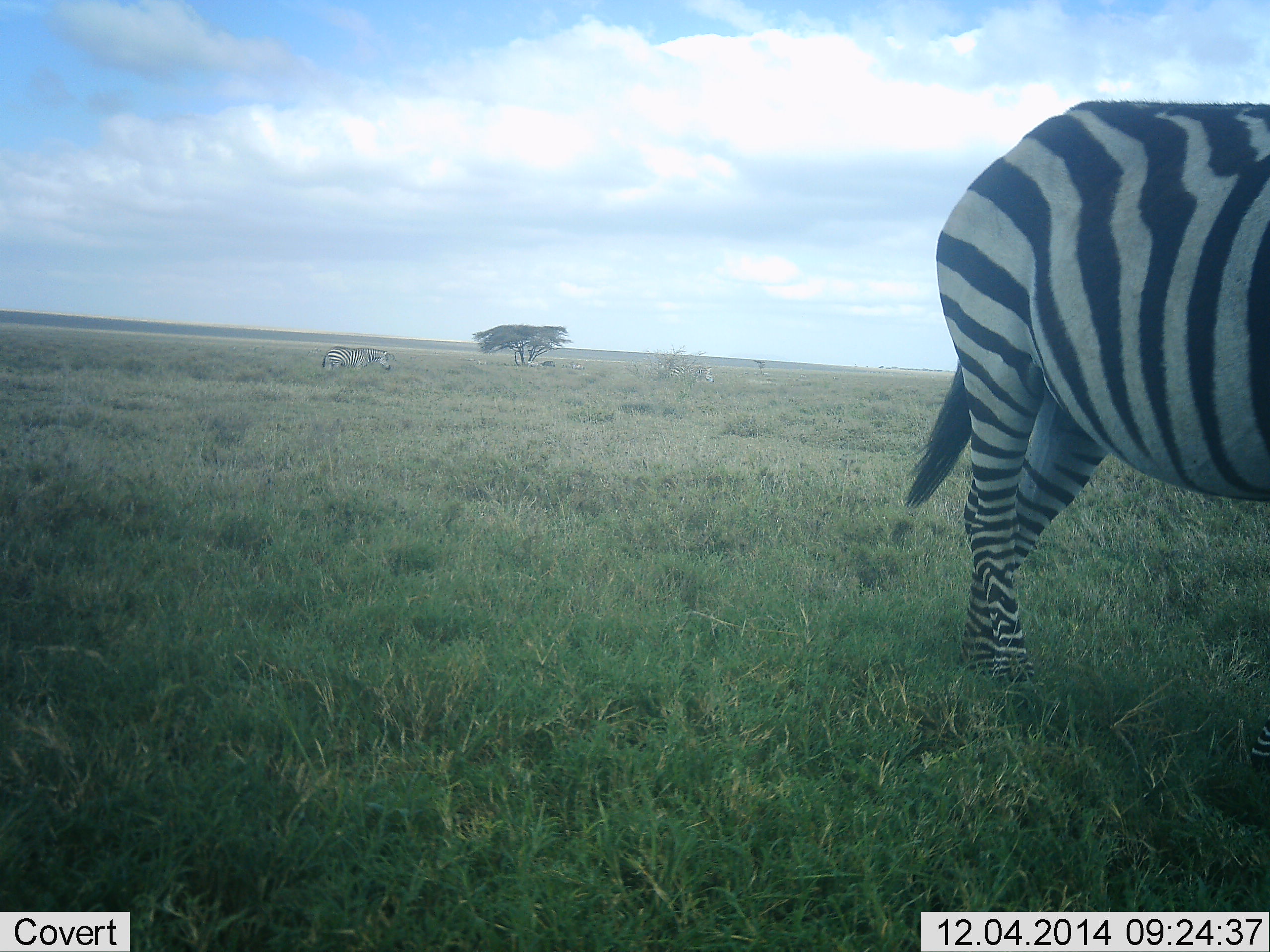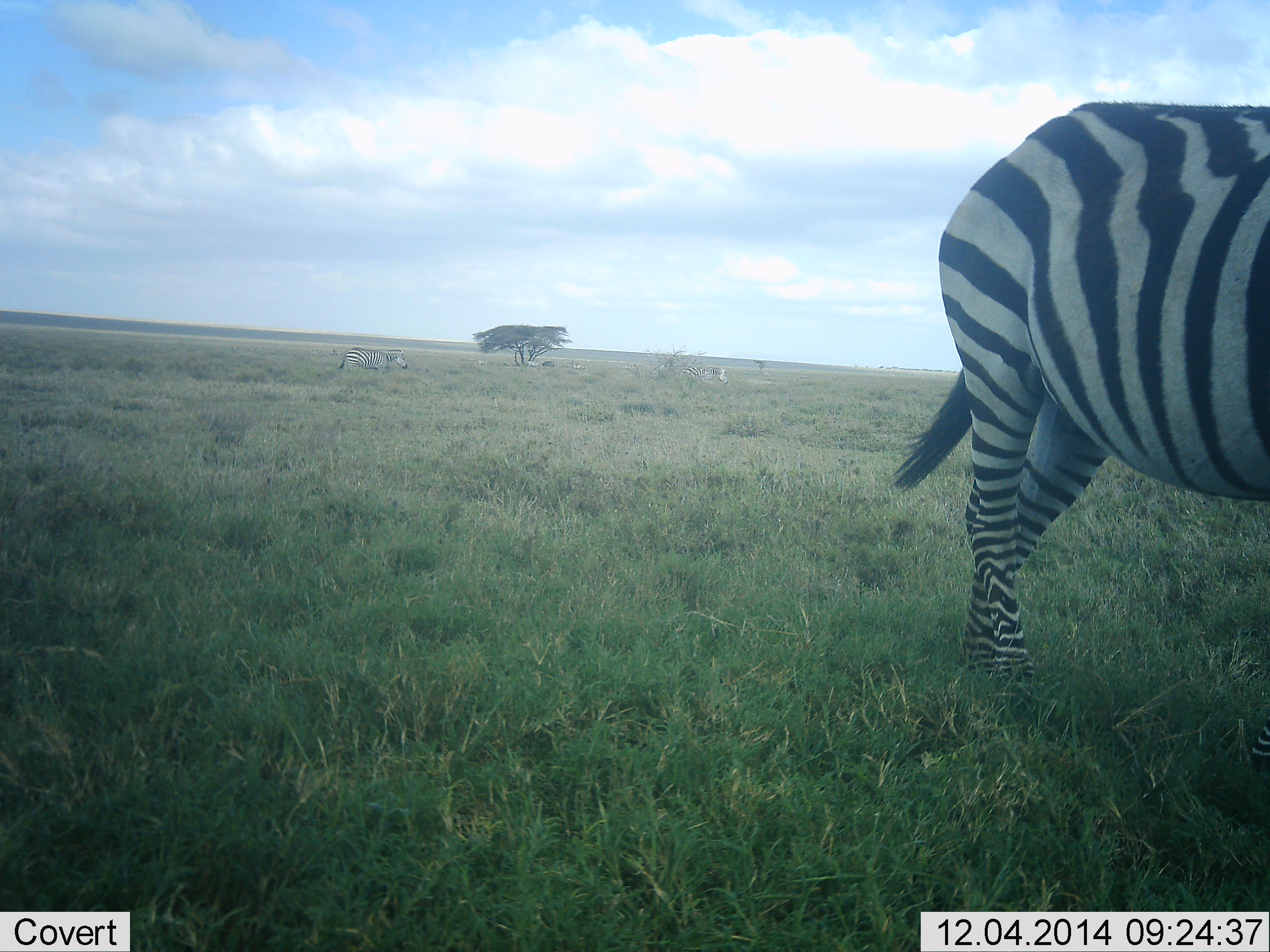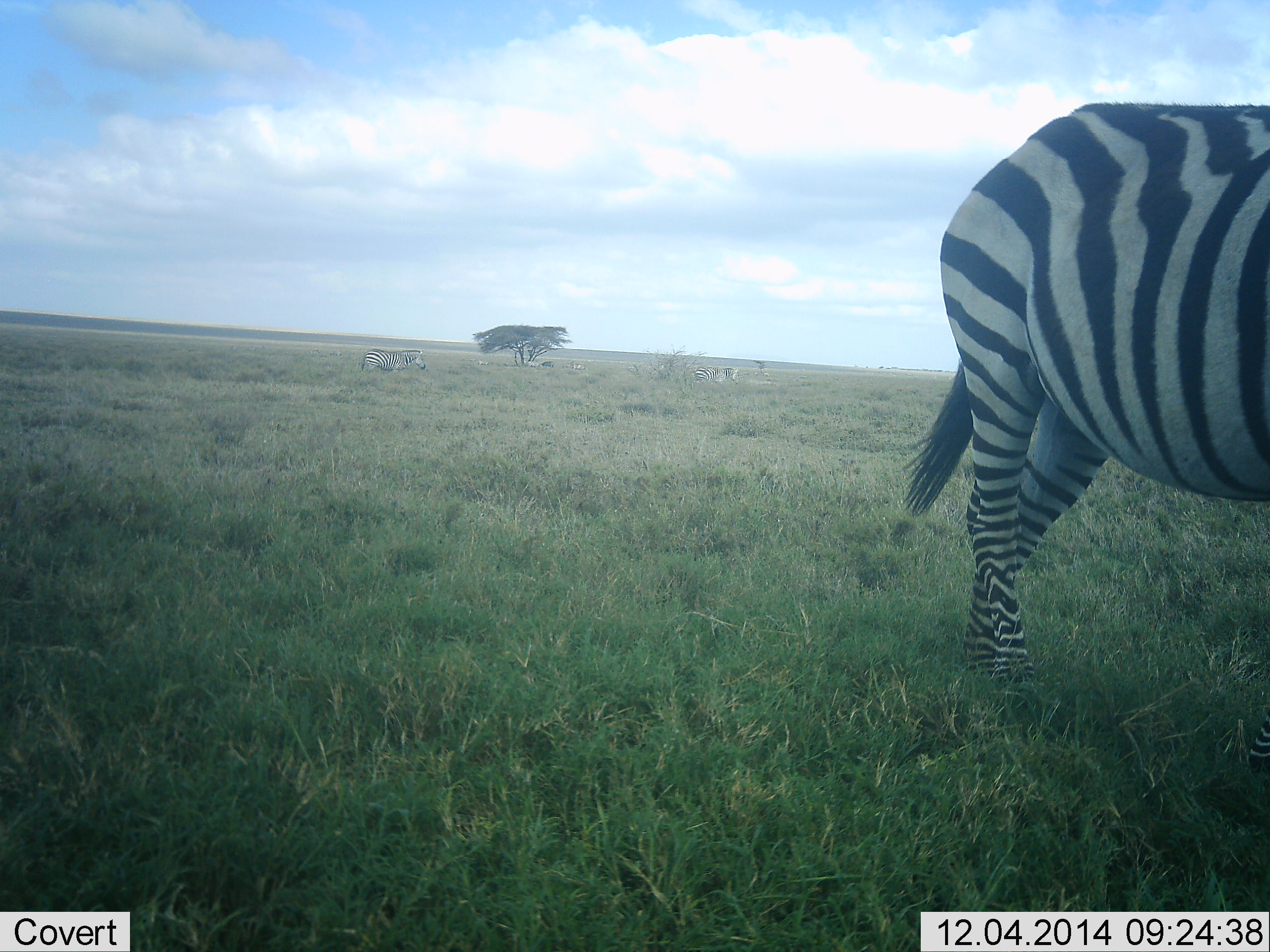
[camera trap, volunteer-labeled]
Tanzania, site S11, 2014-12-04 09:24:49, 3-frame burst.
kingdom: Animalia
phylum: Chordata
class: Mammalia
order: Perissodactyla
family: Equidae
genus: Equus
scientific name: Equus quagga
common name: plains zebra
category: zebra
Zebra (plains zebra) (Equus quagga), count 2. Behavior (volunteer vote fractions): standing 83%, resting 0%, moving 67%, interacting 0%. Young present (vote fraction): 0%. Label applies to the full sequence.